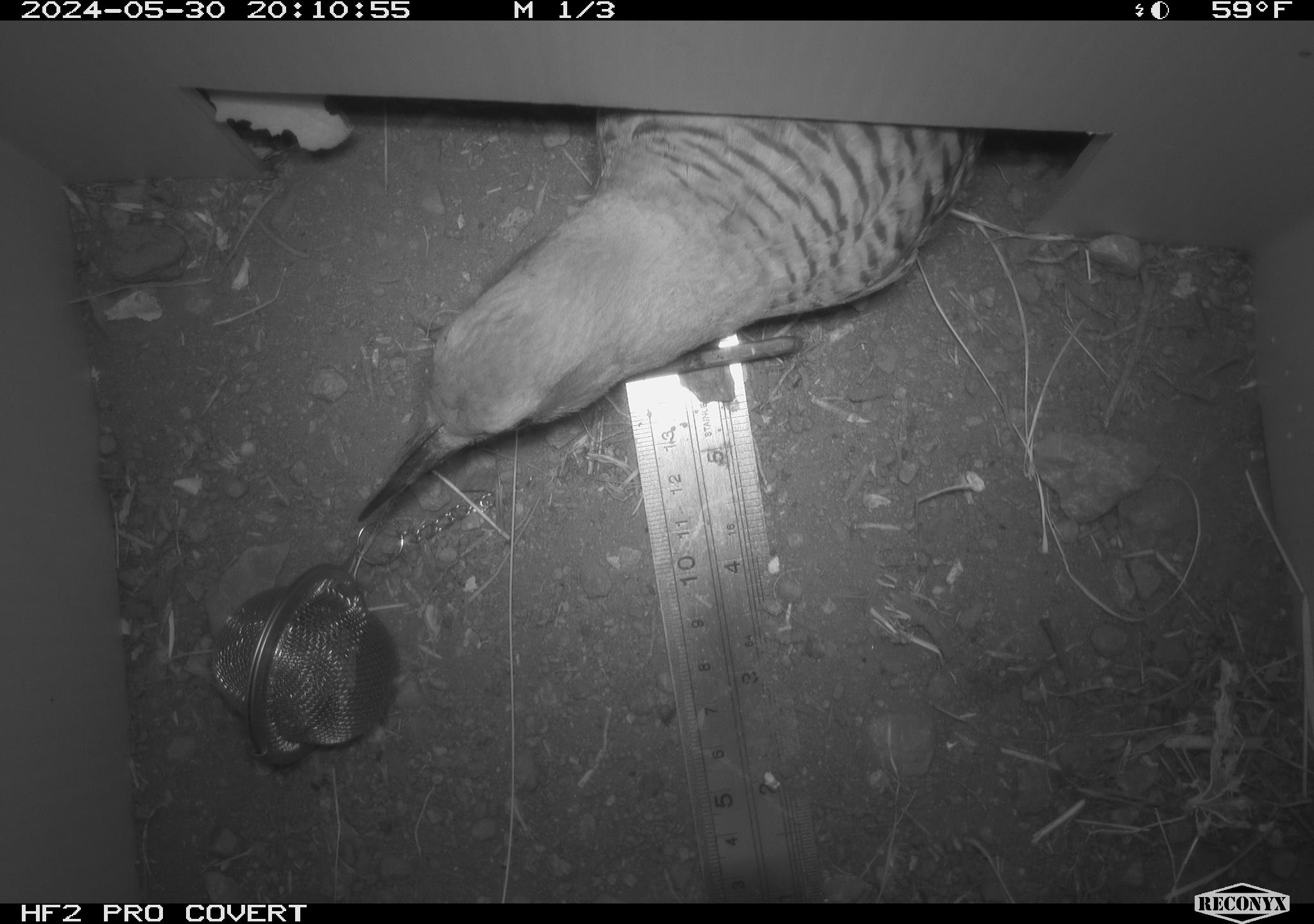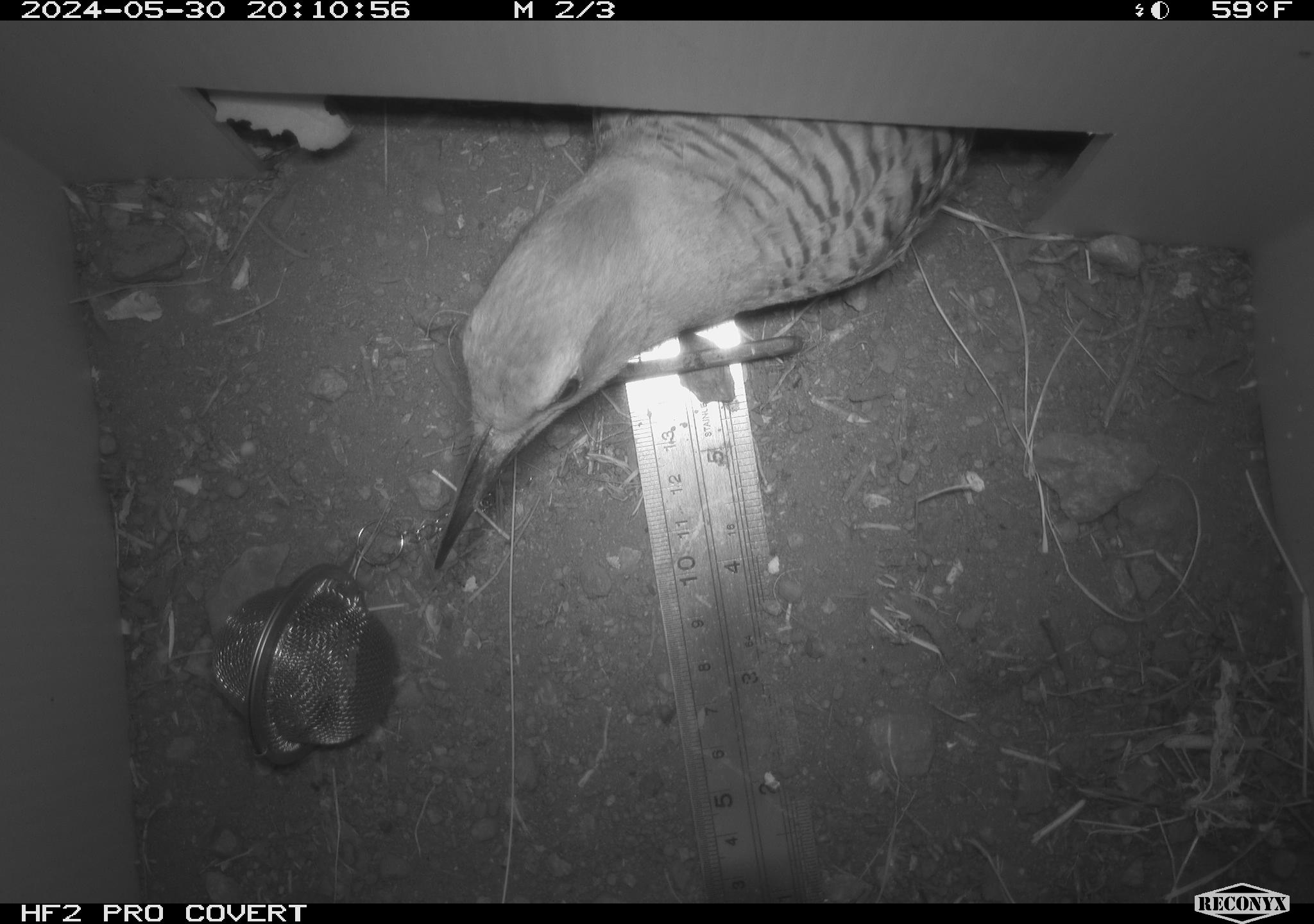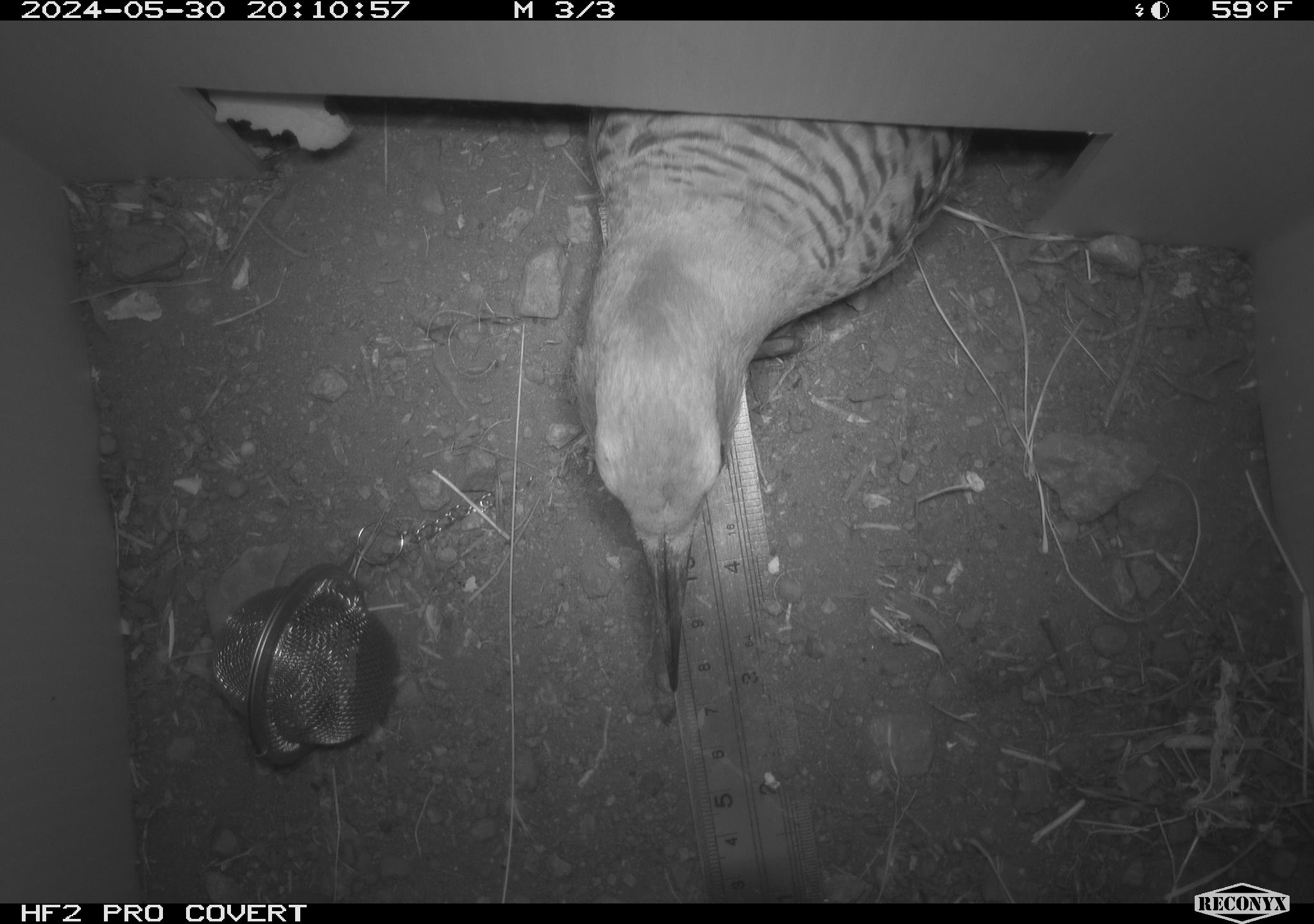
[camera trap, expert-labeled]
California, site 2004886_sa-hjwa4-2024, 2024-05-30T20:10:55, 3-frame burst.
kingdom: Animalia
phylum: Chordata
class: Aves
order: Piciformes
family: Picidae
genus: Colaptes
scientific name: Colaptes auratus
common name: northern flicker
Northern flicker (Colaptes auratus).